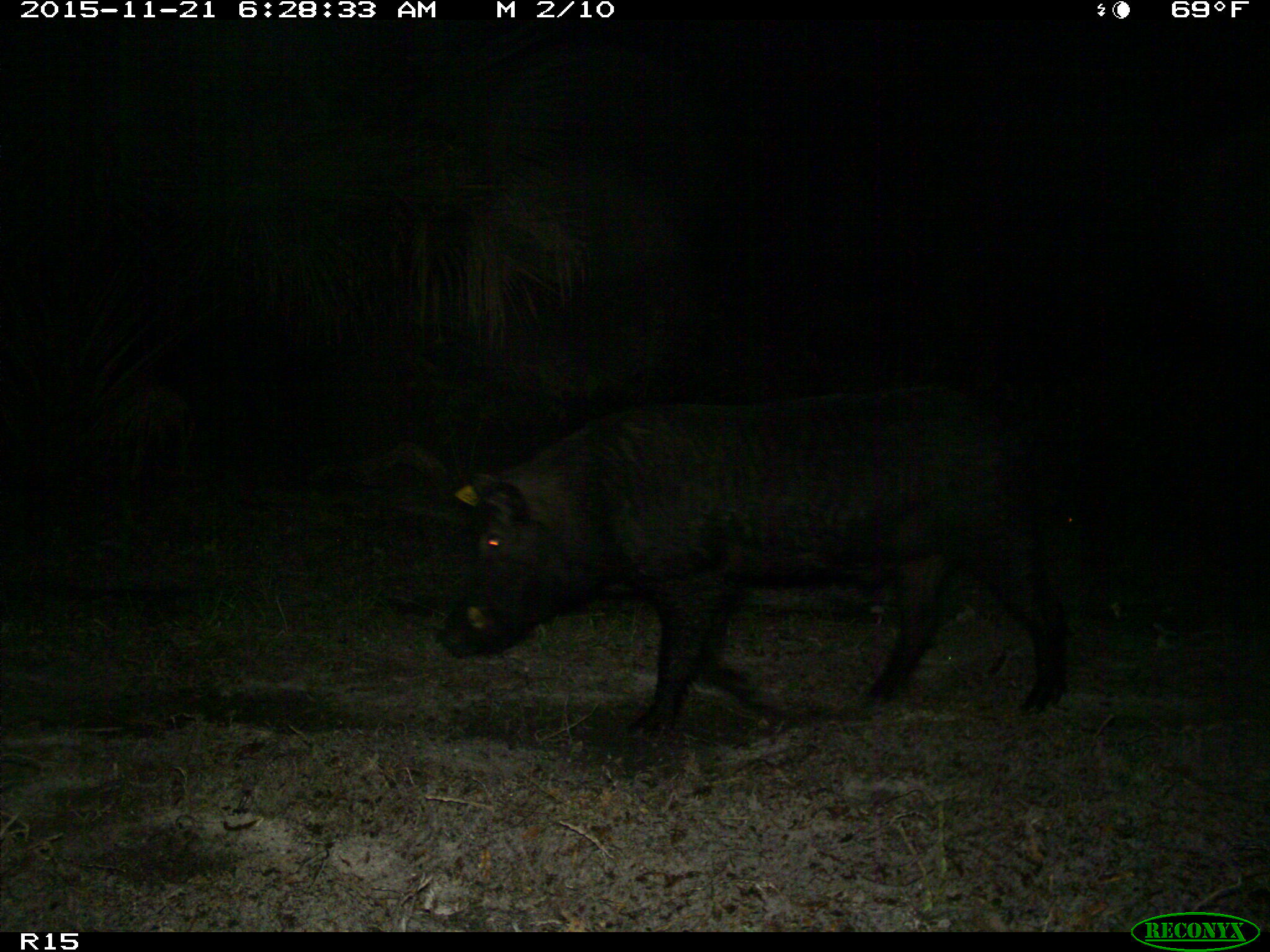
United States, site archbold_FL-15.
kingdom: Animalia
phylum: Chordata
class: Mammalia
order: Artiodactyla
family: Suidae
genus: Sus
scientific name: Sus scrofa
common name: wild boar